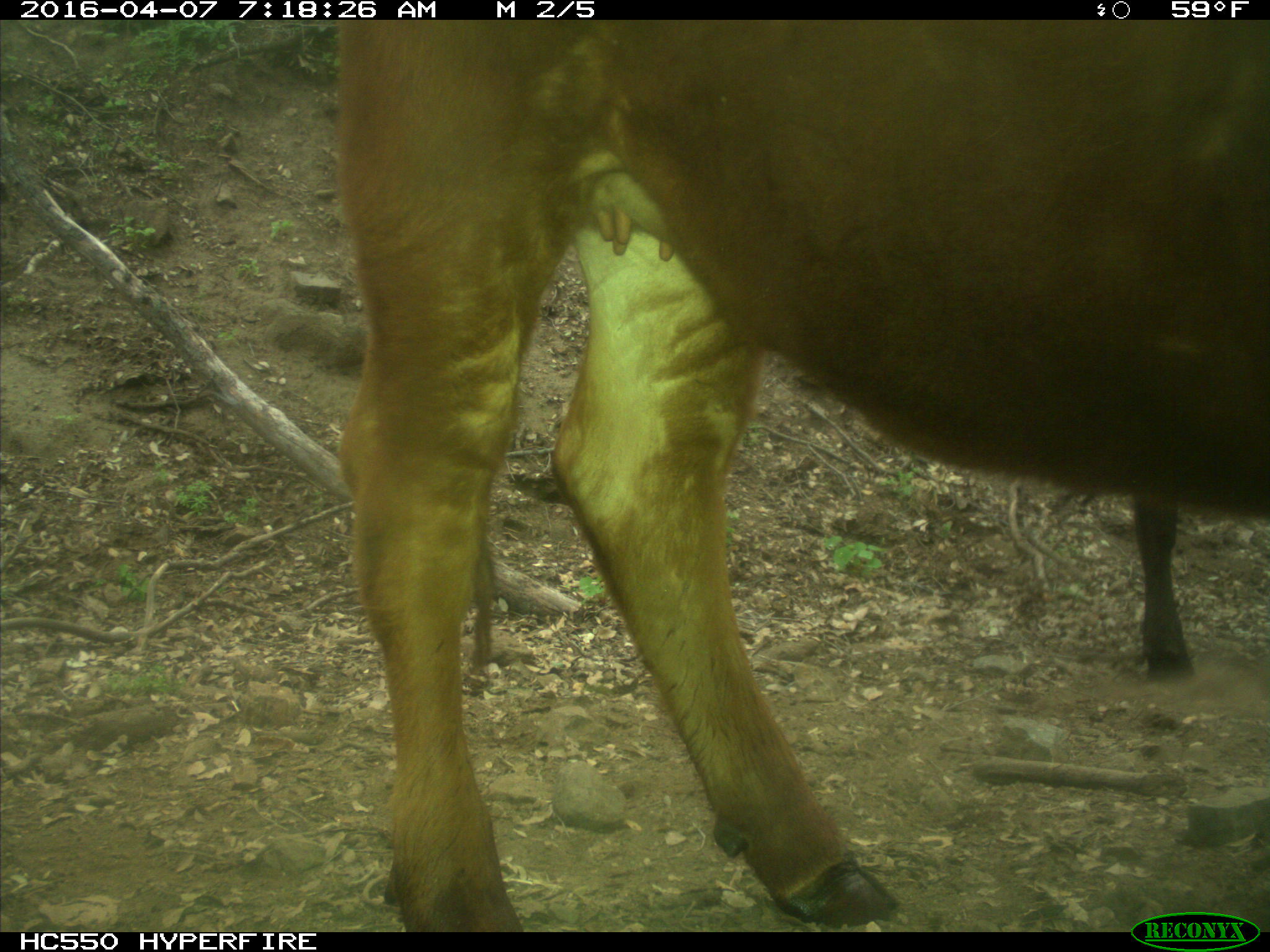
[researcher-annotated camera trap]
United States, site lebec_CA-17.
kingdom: Animalia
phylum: Chordata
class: Mammalia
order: Artiodactyla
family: Bovidae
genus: Bos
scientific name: Bos taurus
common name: domestic cow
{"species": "Bos taurus (domestic cow)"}